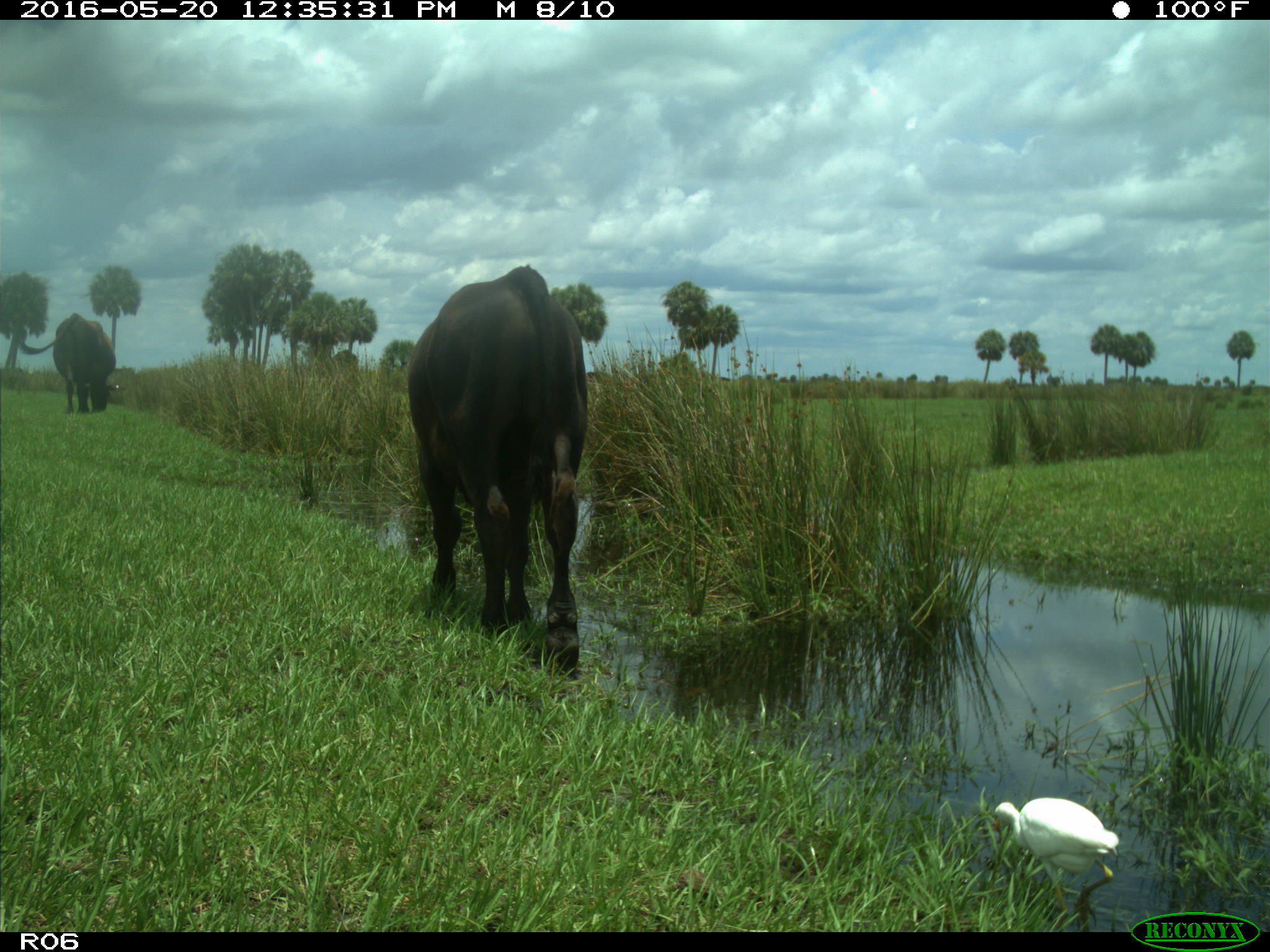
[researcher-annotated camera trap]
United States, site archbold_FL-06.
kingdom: Animalia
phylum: Chordata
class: Mammalia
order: Artiodactyla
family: Bovidae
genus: Bos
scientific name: Bos taurus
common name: domestic cow